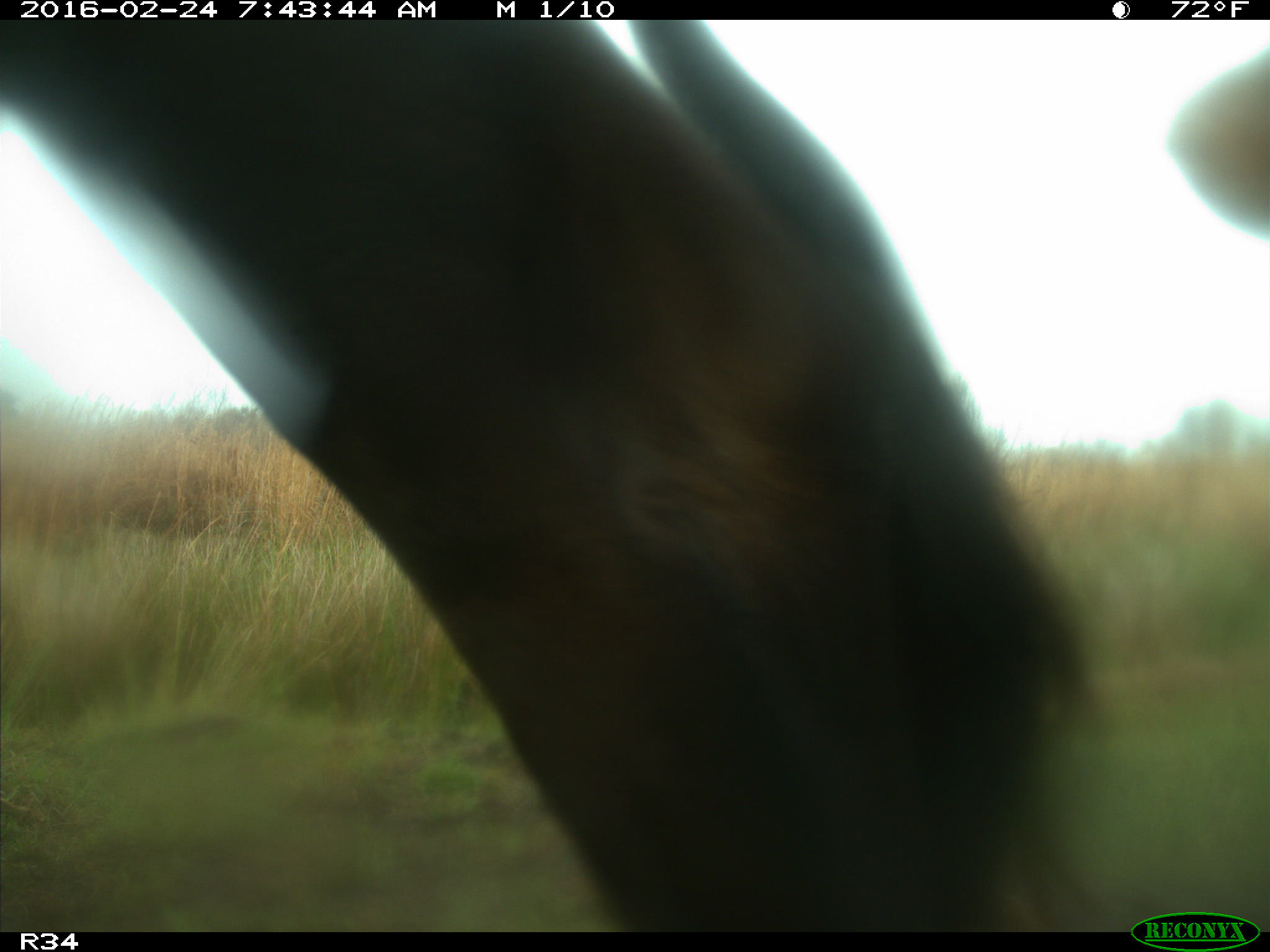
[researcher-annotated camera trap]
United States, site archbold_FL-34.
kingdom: Animalia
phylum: Chordata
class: Mammalia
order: Artiodactyla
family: Bovidae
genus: Bos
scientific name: Bos taurus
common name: domestic cow